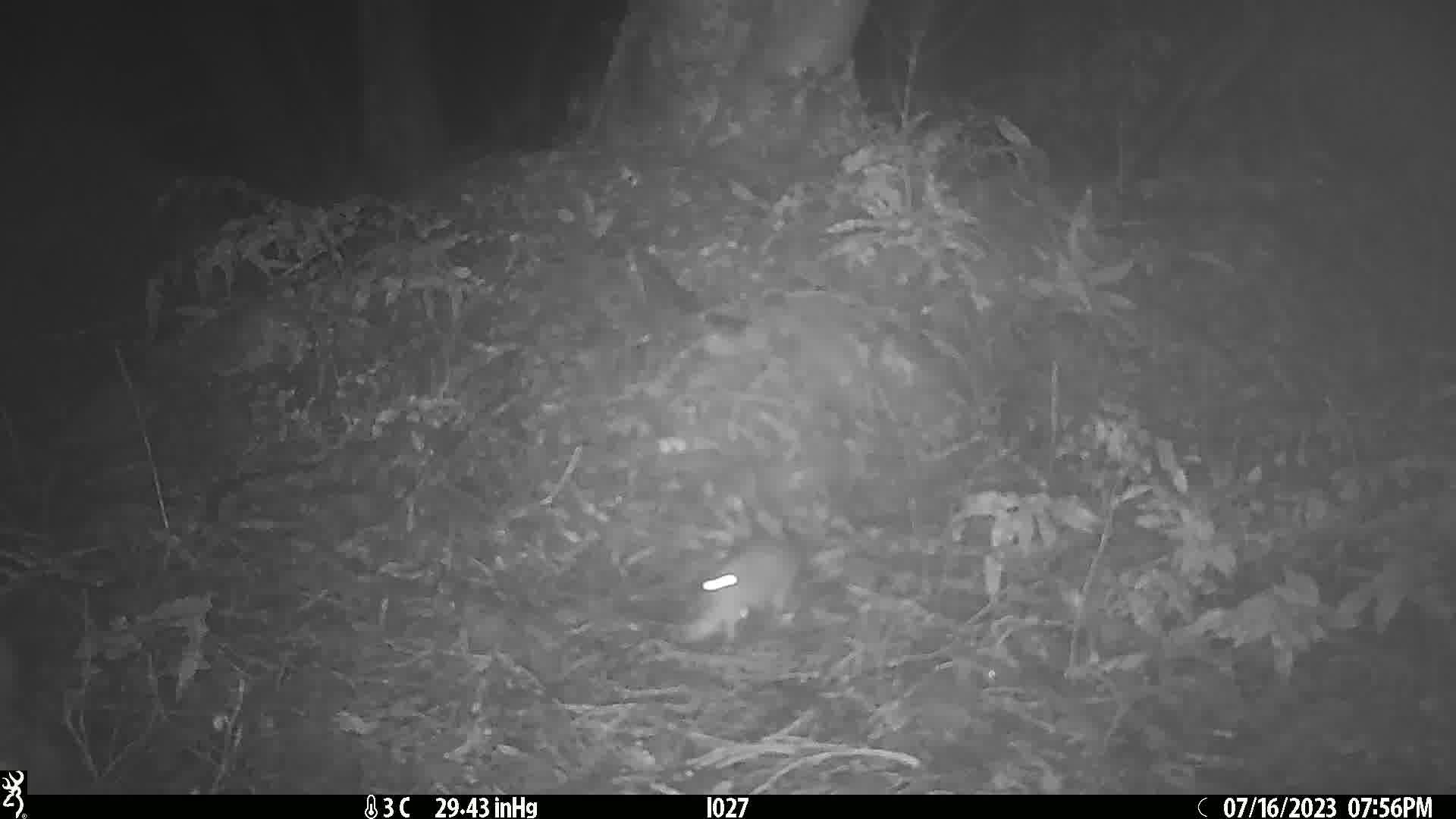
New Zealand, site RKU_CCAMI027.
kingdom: Animalia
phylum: Chordata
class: Mammalia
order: Rodentia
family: Muridae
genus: Rattus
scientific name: Rattus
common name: rat